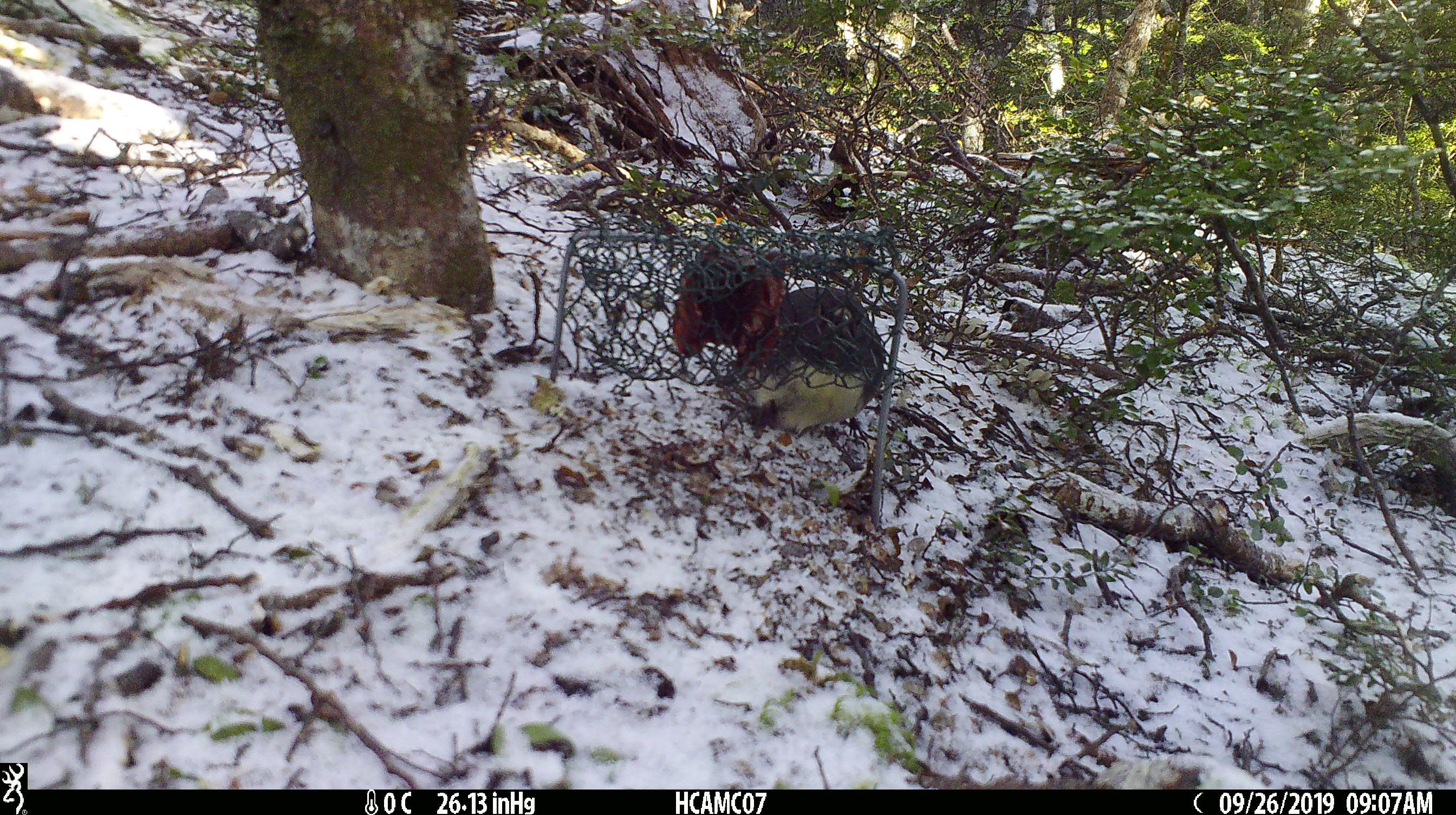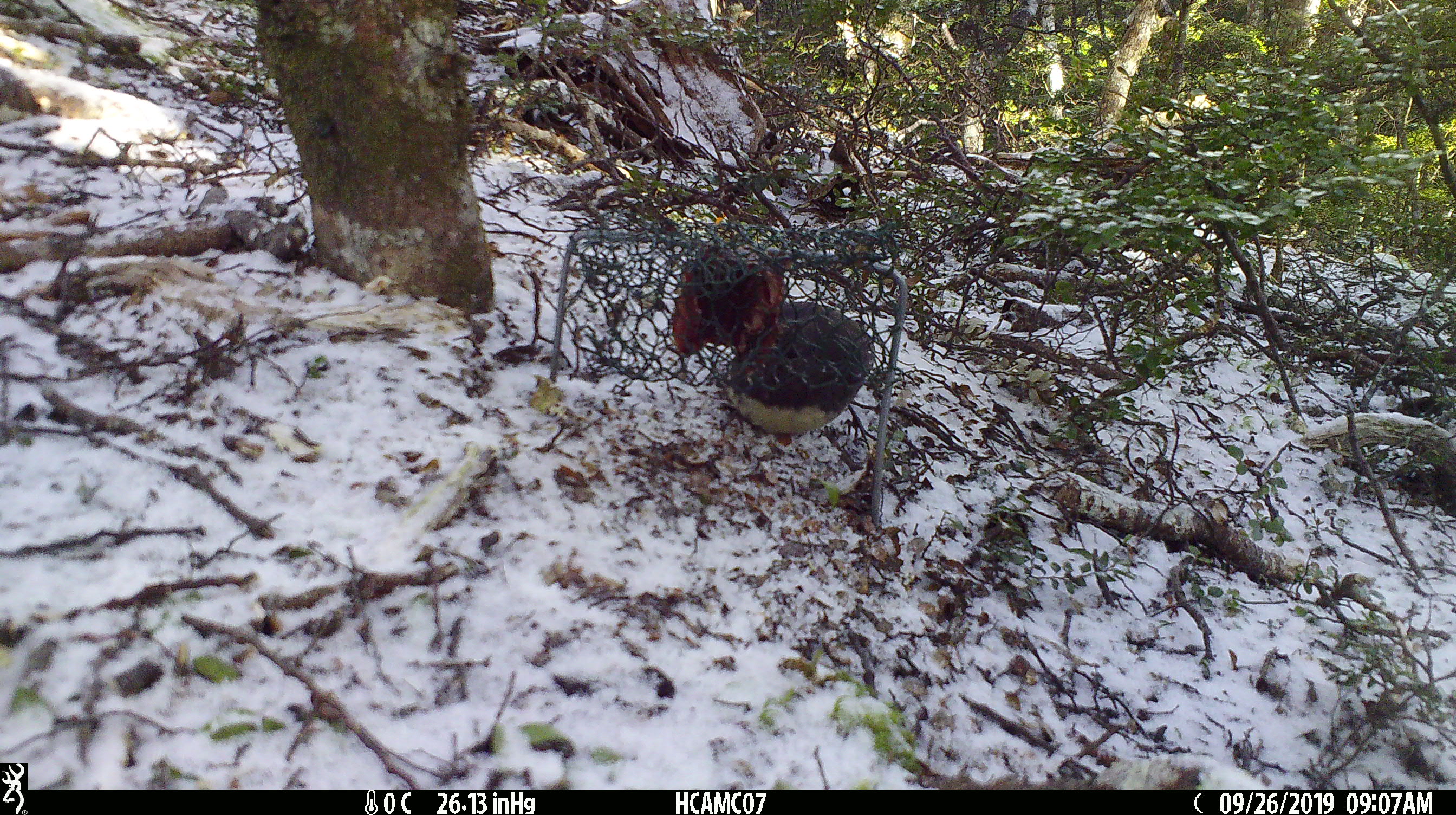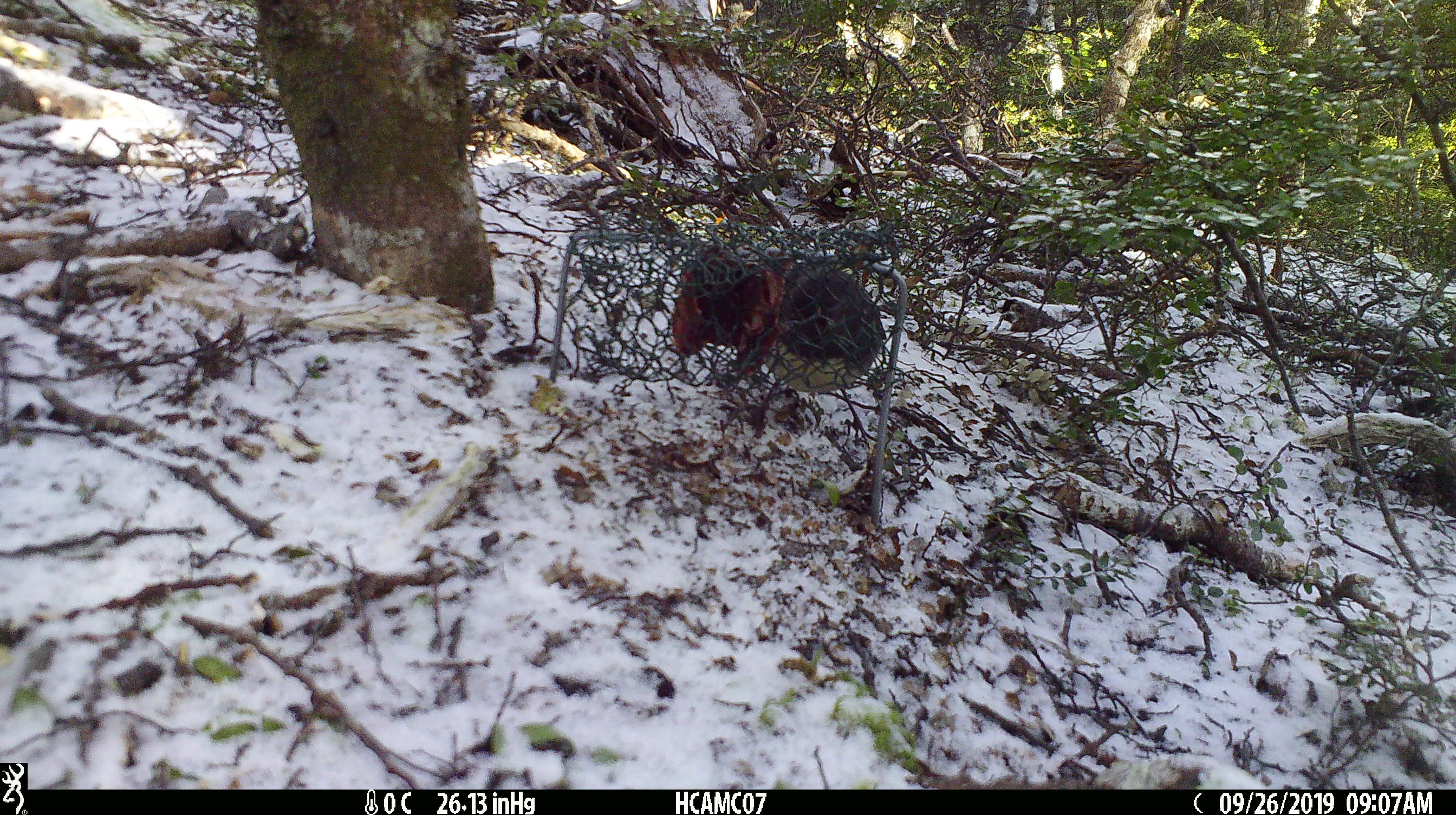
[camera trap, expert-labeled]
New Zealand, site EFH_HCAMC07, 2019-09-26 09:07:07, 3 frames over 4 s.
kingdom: Animalia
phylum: Chordata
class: Aves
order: Passeriformes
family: Petroicidae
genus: Petroica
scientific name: Petroica australis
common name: new zealand robin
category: robin